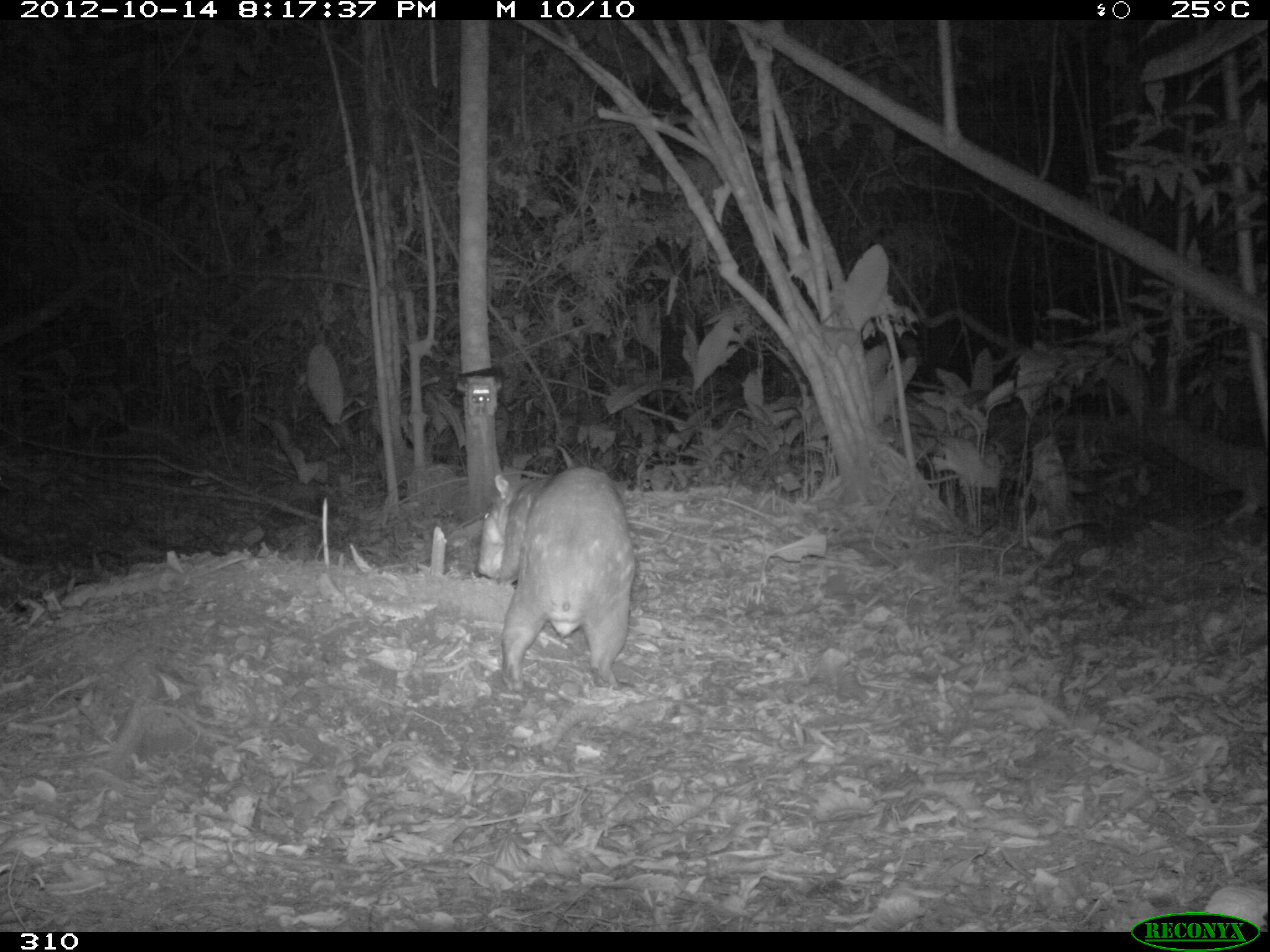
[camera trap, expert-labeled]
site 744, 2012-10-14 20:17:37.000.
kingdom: Animalia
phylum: Chordata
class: Mammalia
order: Rodentia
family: Cuniculidae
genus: Cuniculus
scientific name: Cuniculus paca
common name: spotted paca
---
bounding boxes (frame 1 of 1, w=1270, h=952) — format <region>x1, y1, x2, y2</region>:
cuniculus paca: <region>476, 465, 635, 692</region>